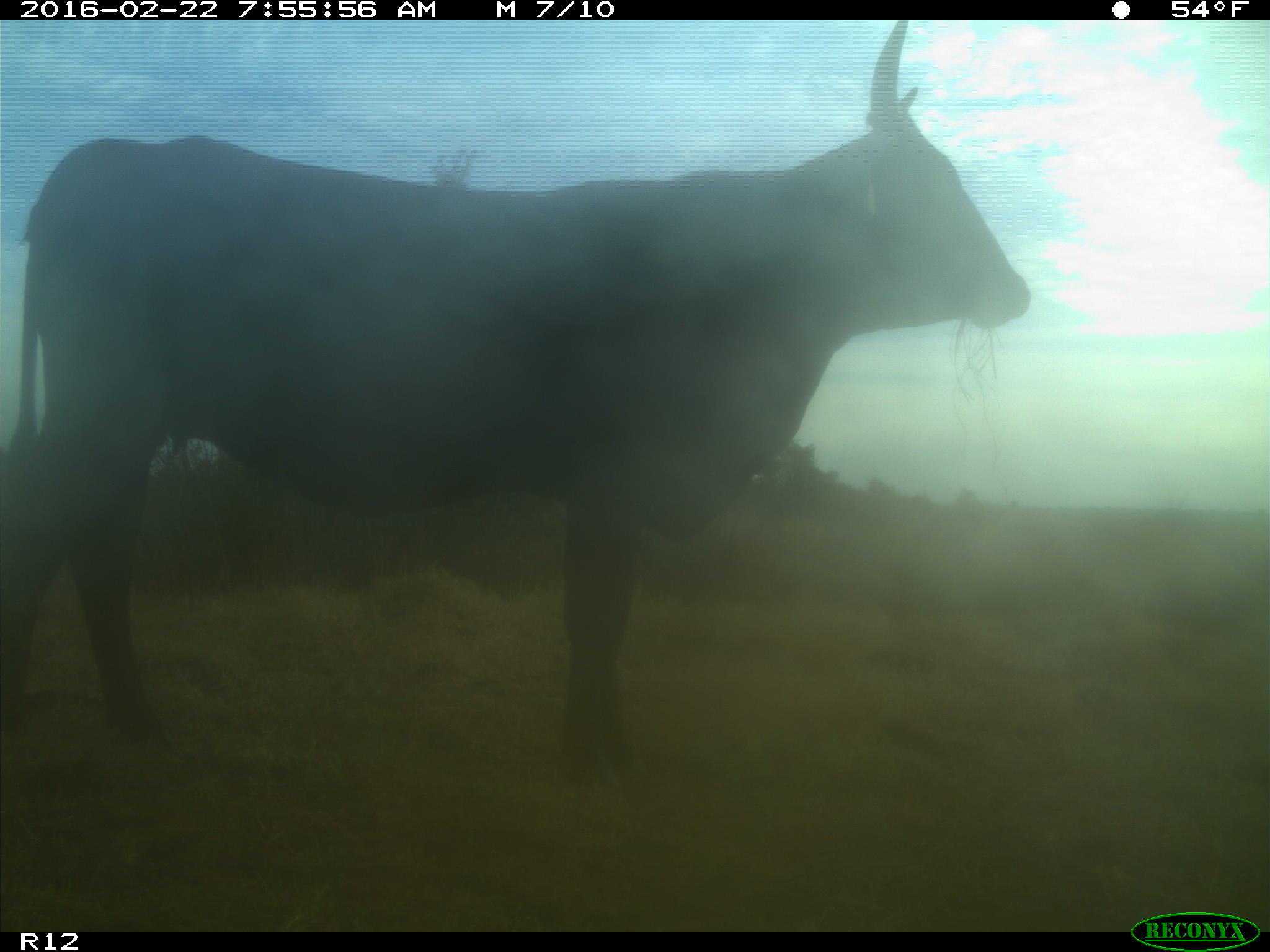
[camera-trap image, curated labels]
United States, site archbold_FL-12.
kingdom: Animalia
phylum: Chordata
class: Mammalia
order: Artiodactyla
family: Bovidae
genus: Bos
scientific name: Bos taurus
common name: domestic cow